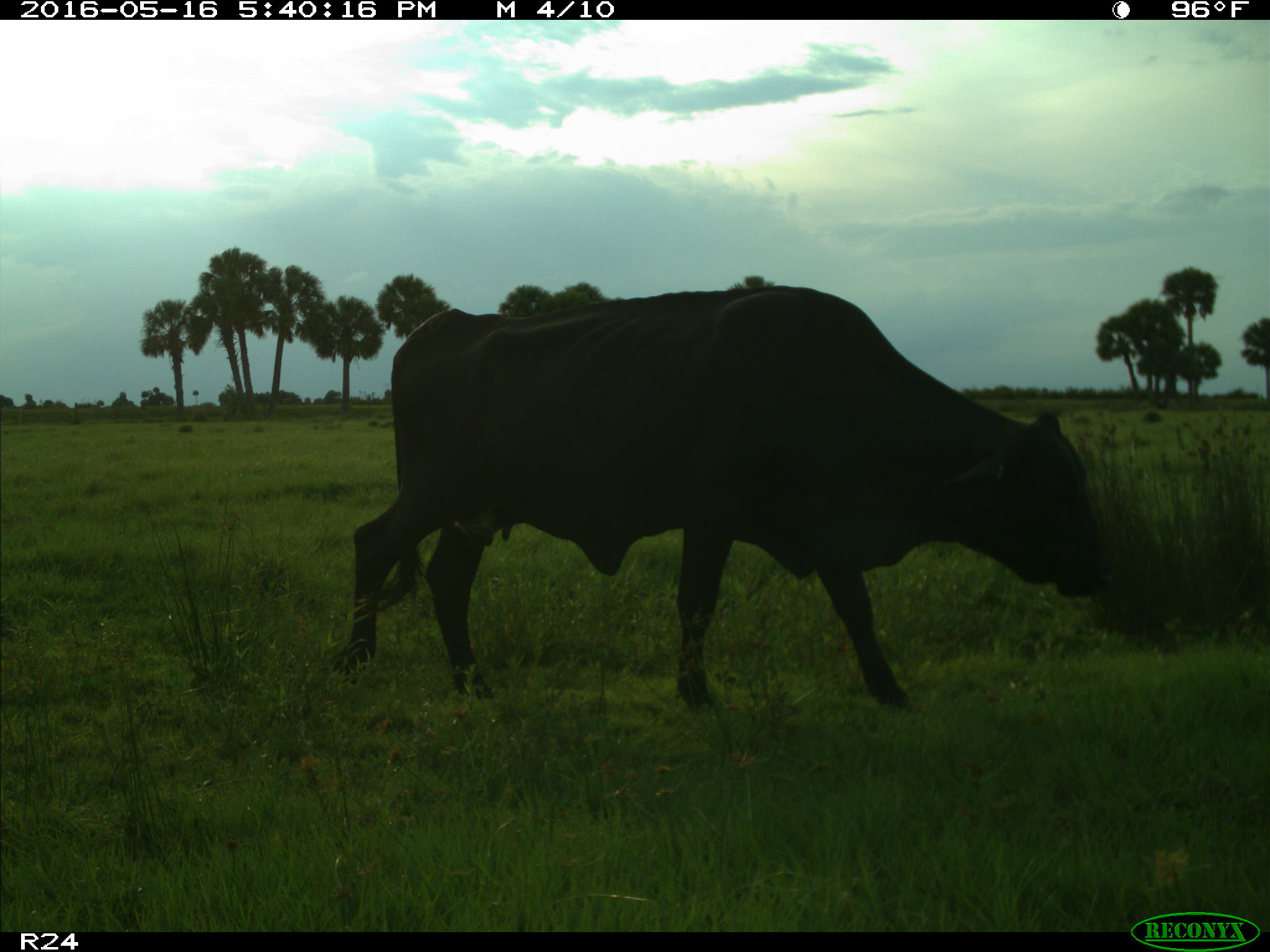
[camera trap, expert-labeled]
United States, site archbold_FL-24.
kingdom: Animalia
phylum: Chordata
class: Mammalia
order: Artiodactyla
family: Bovidae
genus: Bos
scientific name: Bos taurus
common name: domestic cow